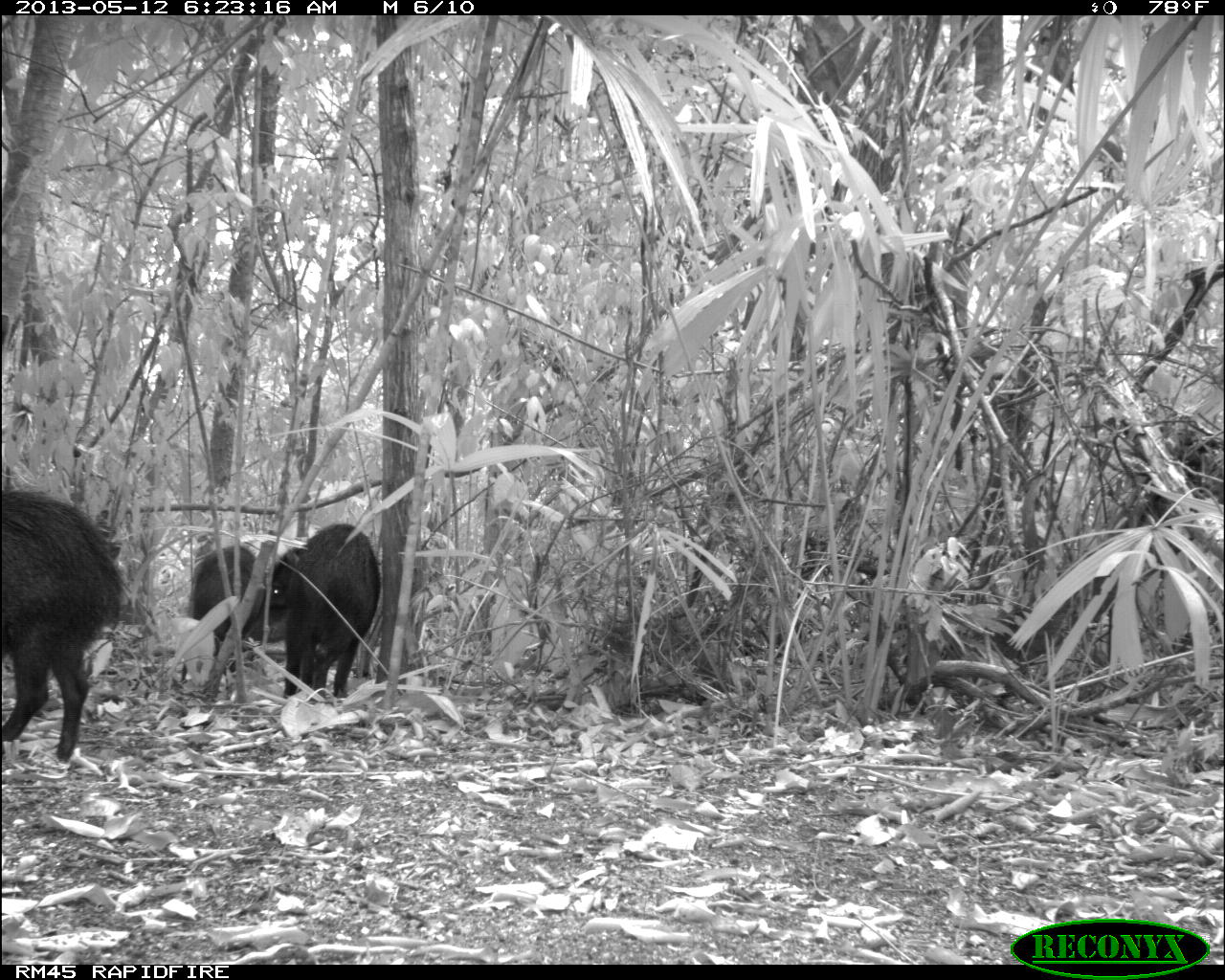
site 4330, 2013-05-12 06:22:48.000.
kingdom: Animalia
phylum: Chordata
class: Mammalia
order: Artiodactyla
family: Tayassuidae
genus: Tayassu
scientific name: Tayassu pecari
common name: white-lipped peccary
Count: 5.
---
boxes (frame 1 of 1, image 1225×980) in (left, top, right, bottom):
tayassu pecari: (0, 487, 121, 764); (265, 523, 381, 699); (181, 544, 286, 686)